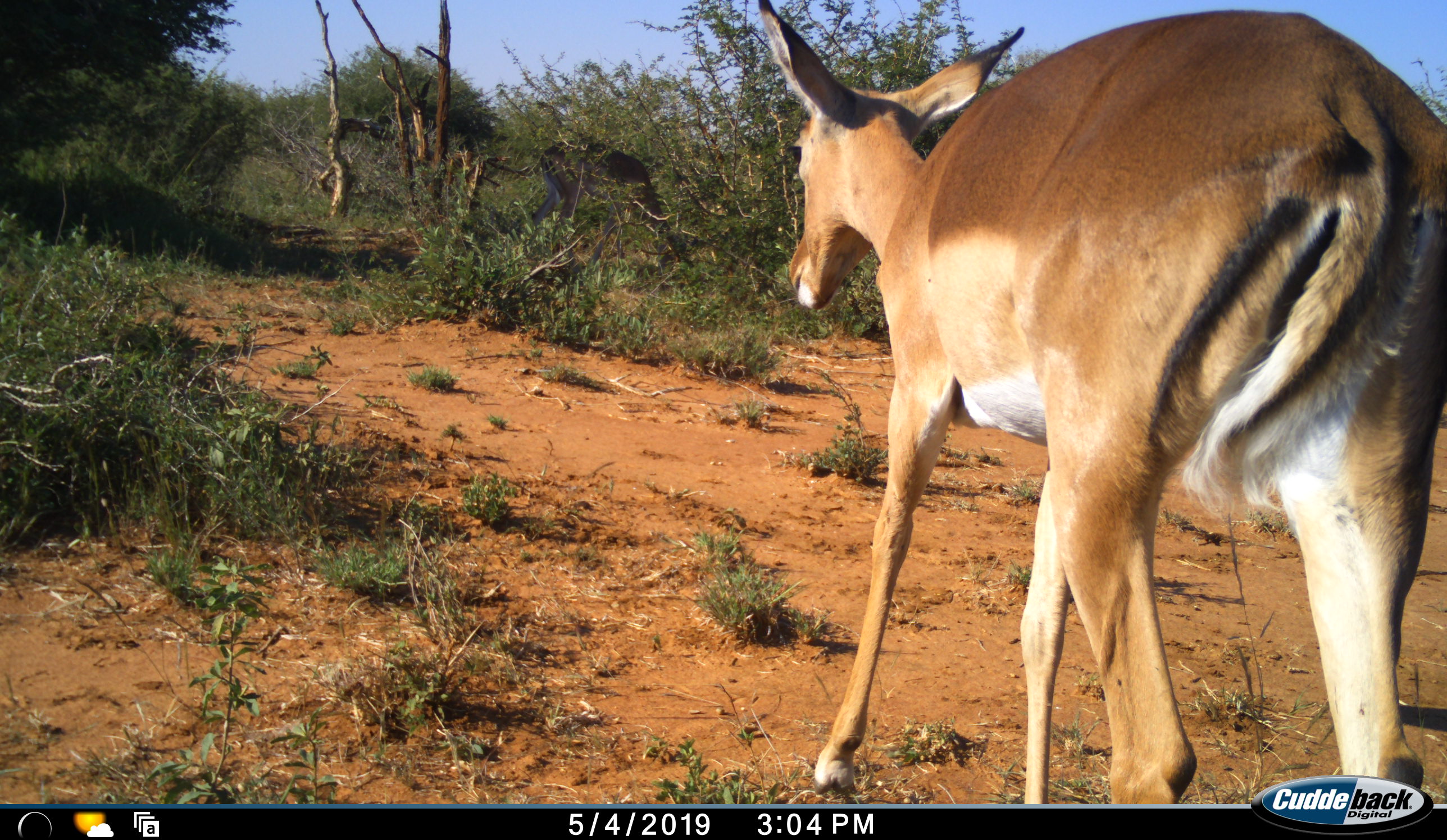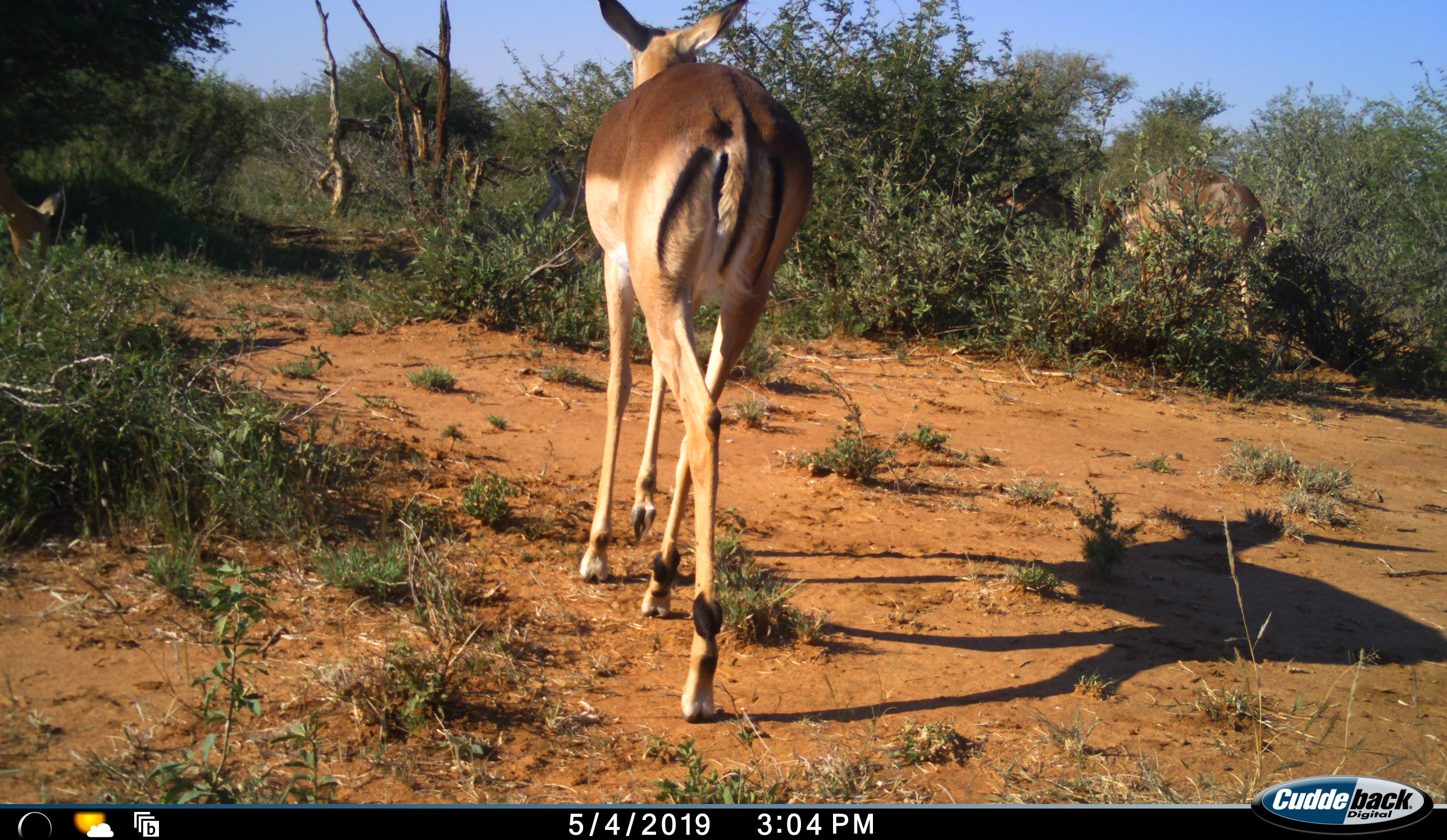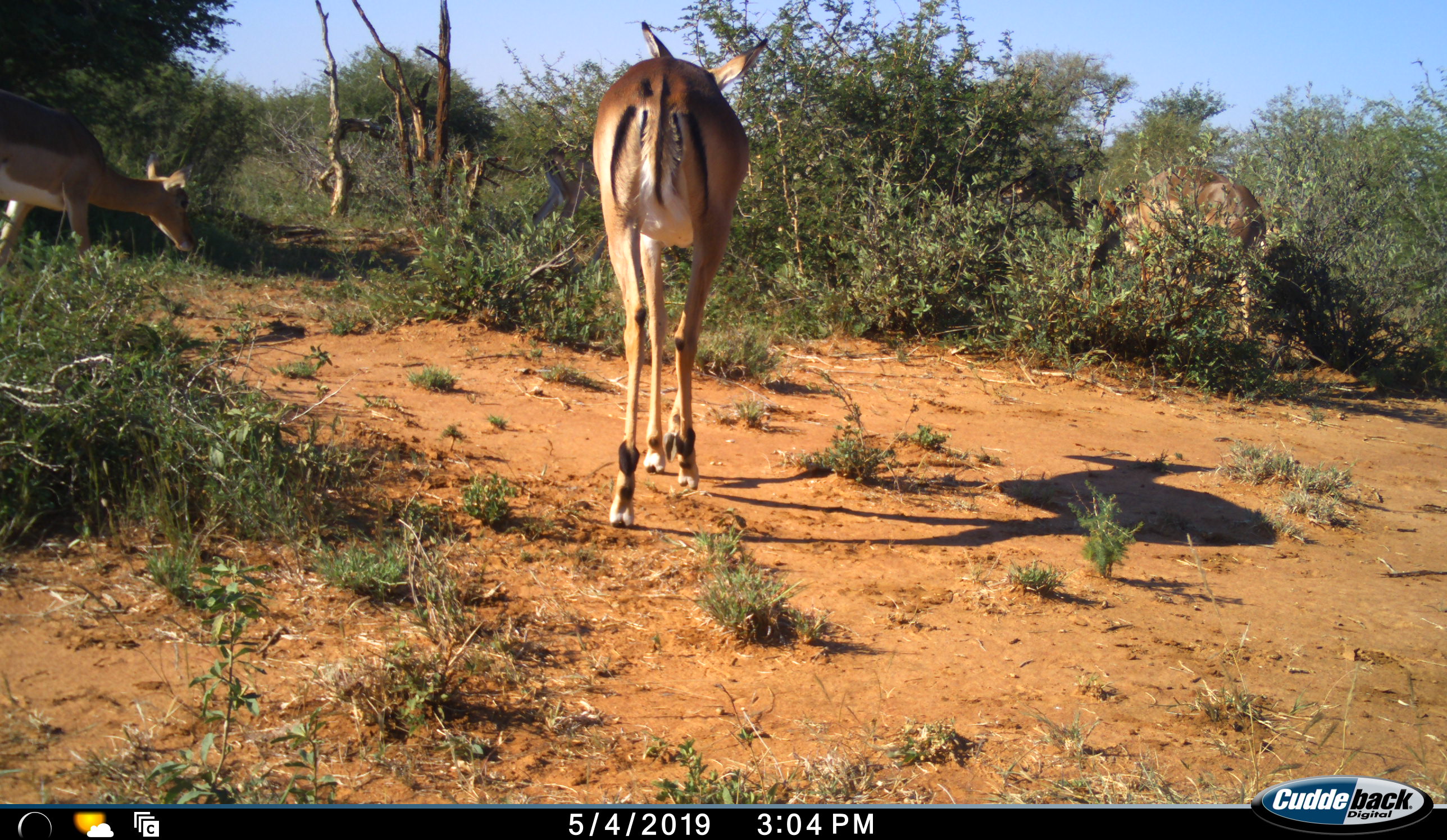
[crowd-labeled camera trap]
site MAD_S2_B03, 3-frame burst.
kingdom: Animalia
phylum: Chordata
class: Mammalia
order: Artiodactyla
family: Bovidae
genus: Aepyceros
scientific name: Aepyceros melampus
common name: impala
Impala (Aepyceros melampus), count 2. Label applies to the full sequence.